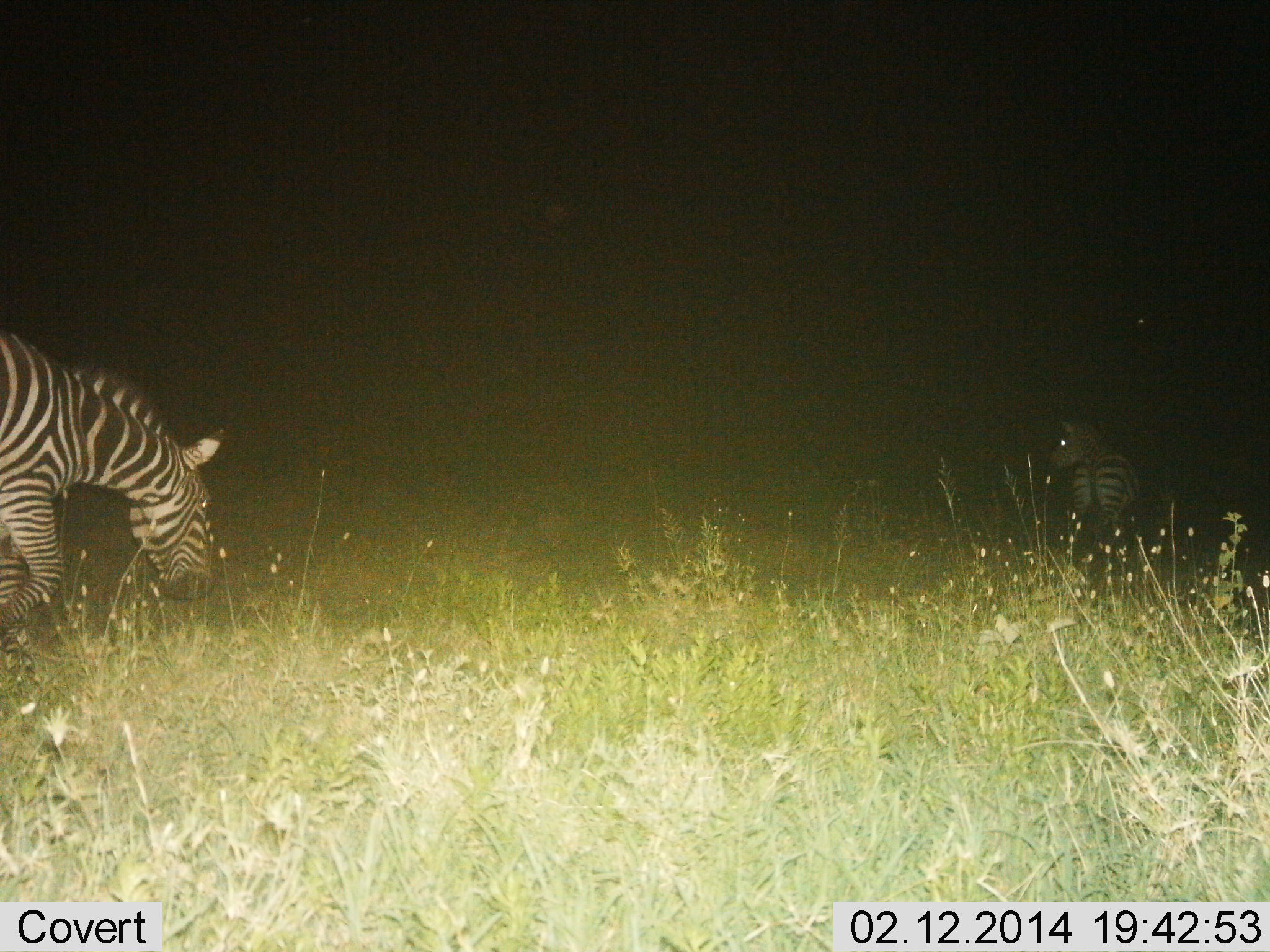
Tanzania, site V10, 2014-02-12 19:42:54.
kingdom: Animalia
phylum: Chordata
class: Mammalia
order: Perissodactyla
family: Equidae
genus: Equus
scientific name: Equus quagga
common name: plains zebra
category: zebra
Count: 2.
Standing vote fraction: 70%.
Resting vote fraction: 0%.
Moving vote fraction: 20%.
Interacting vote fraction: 0%.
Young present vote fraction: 0%.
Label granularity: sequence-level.